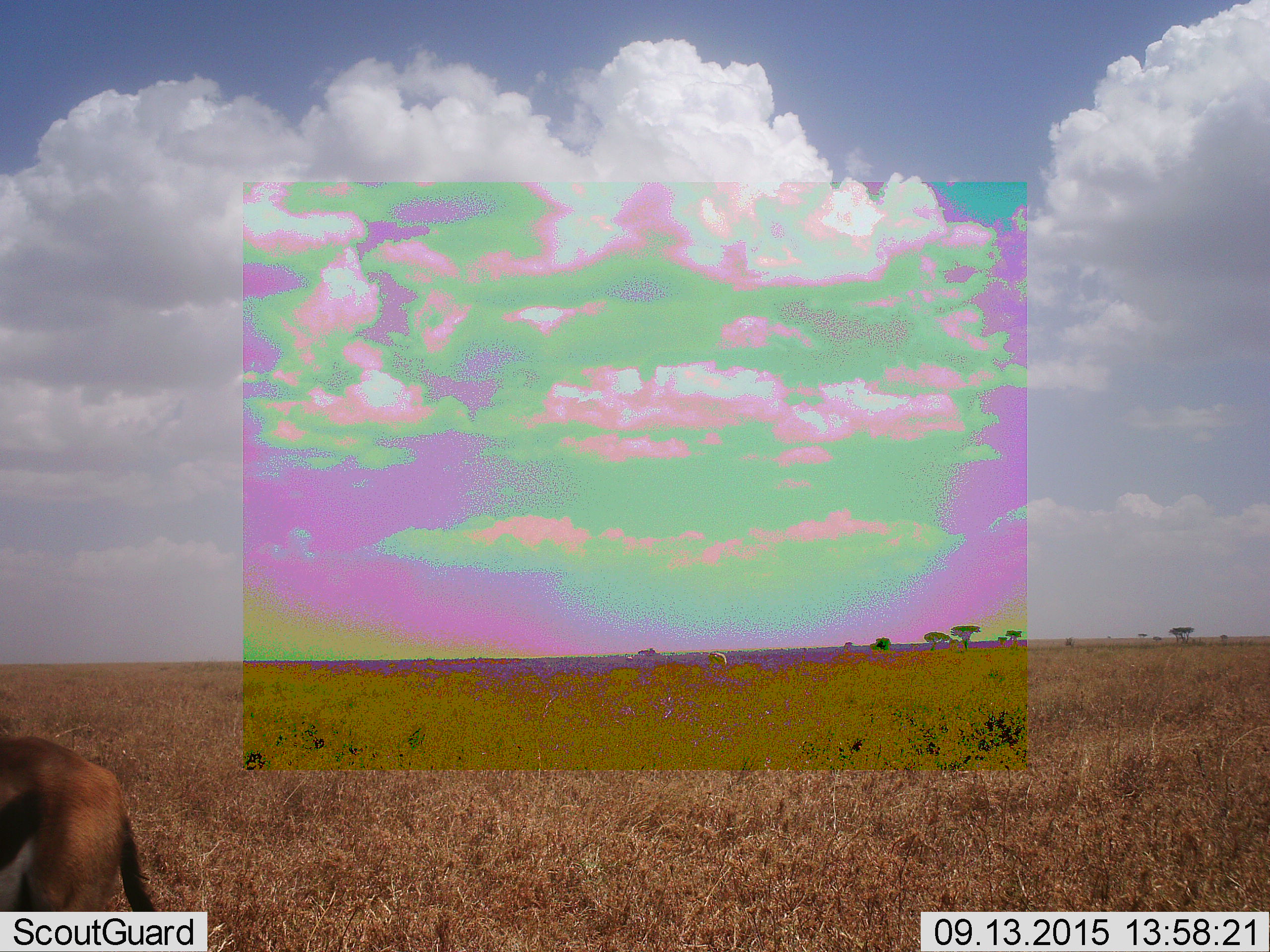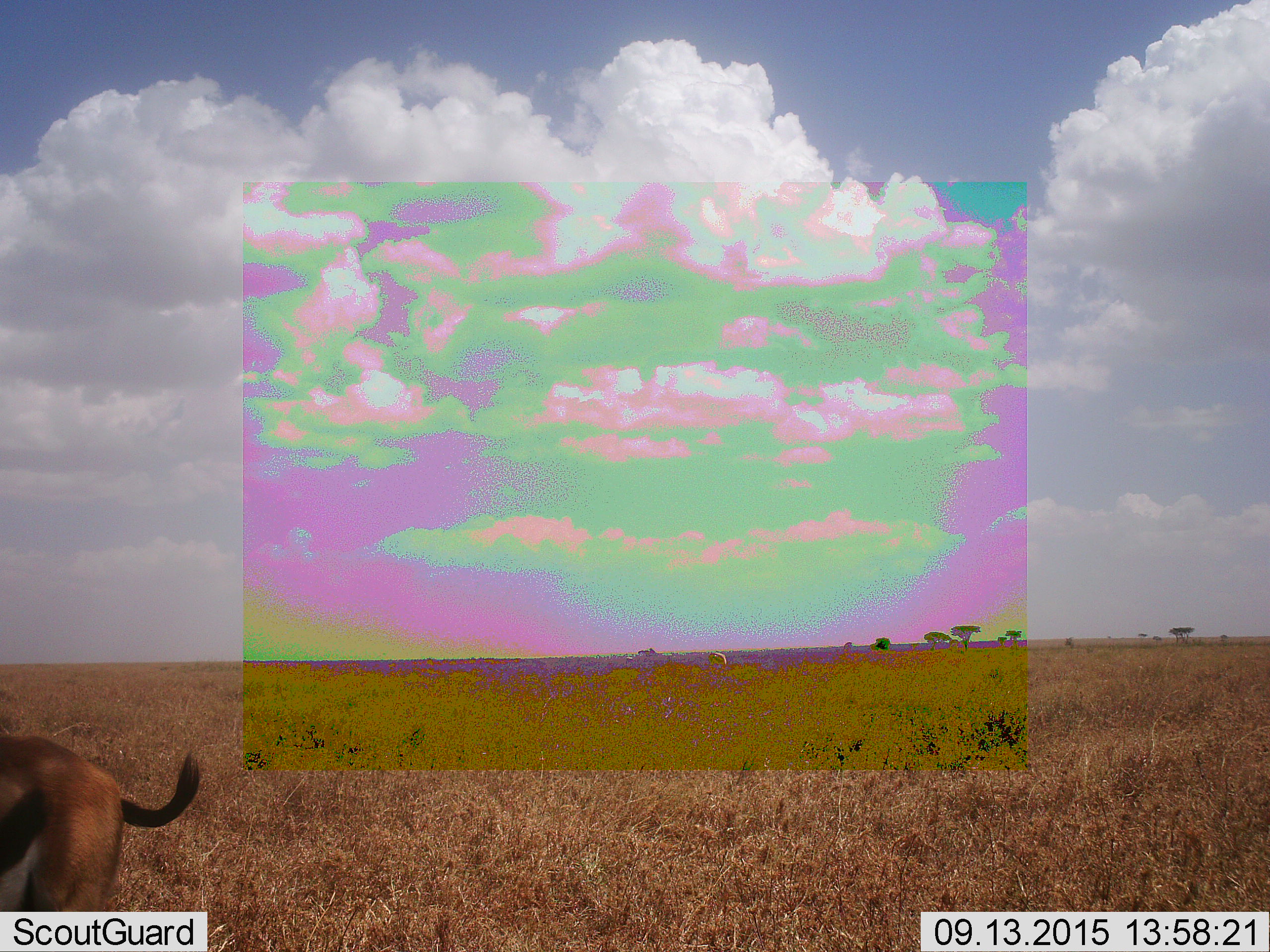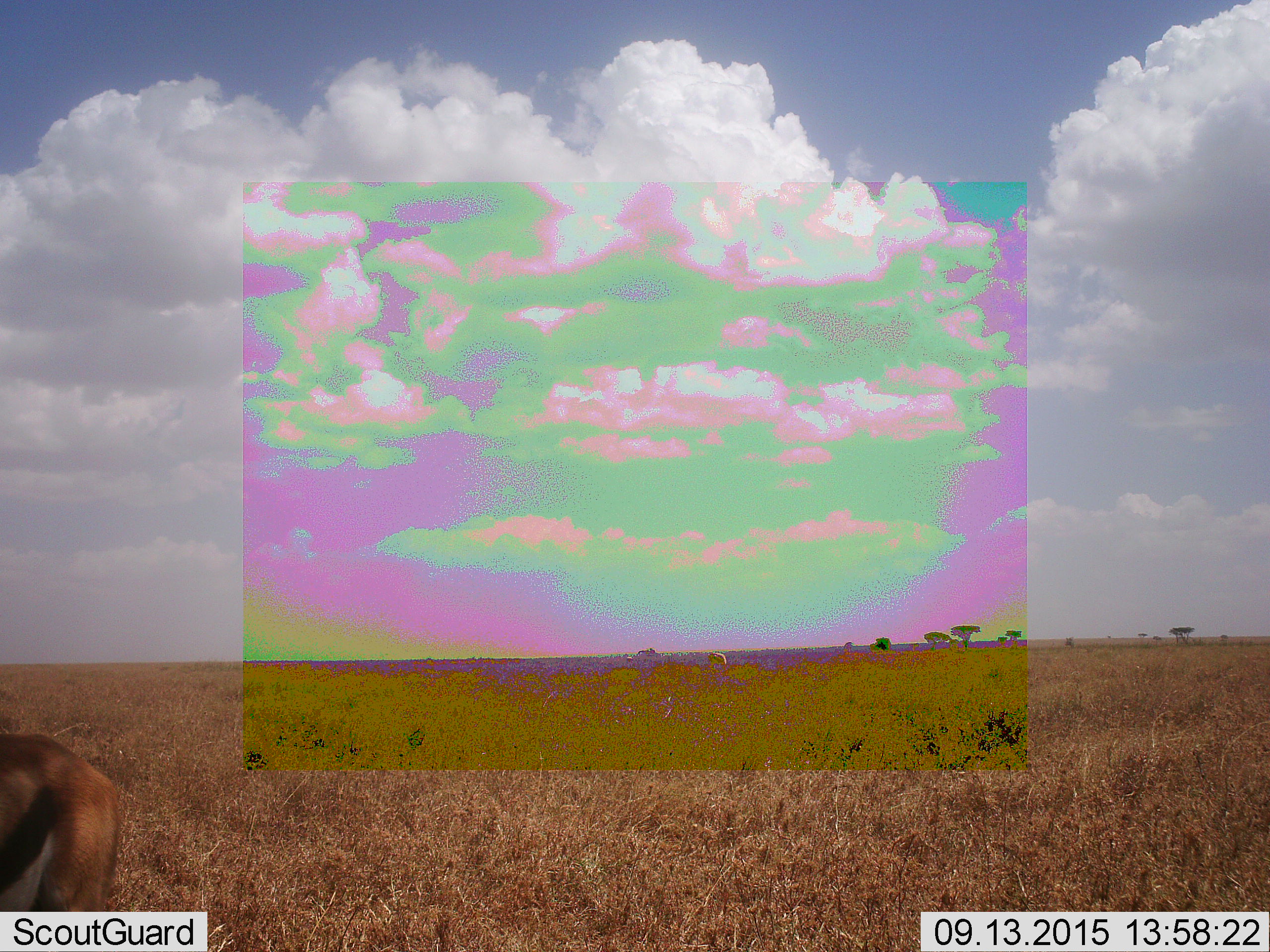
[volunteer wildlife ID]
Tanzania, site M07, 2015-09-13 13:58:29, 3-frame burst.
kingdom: Animalia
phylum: Chordata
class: Mammalia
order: Artiodactyla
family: Bovidae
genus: Eudorcas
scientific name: Eudorcas thomsonii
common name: thomson's gazelle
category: gazellethomsons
Gazellethomsons (thomson's gazelle) (Eudorcas thomsonii), count 1. Behavior (volunteer vote fractions): standing 83%, resting 0%, moving 17%, interacting 0%. Young present (vote fraction): 0%. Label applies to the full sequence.